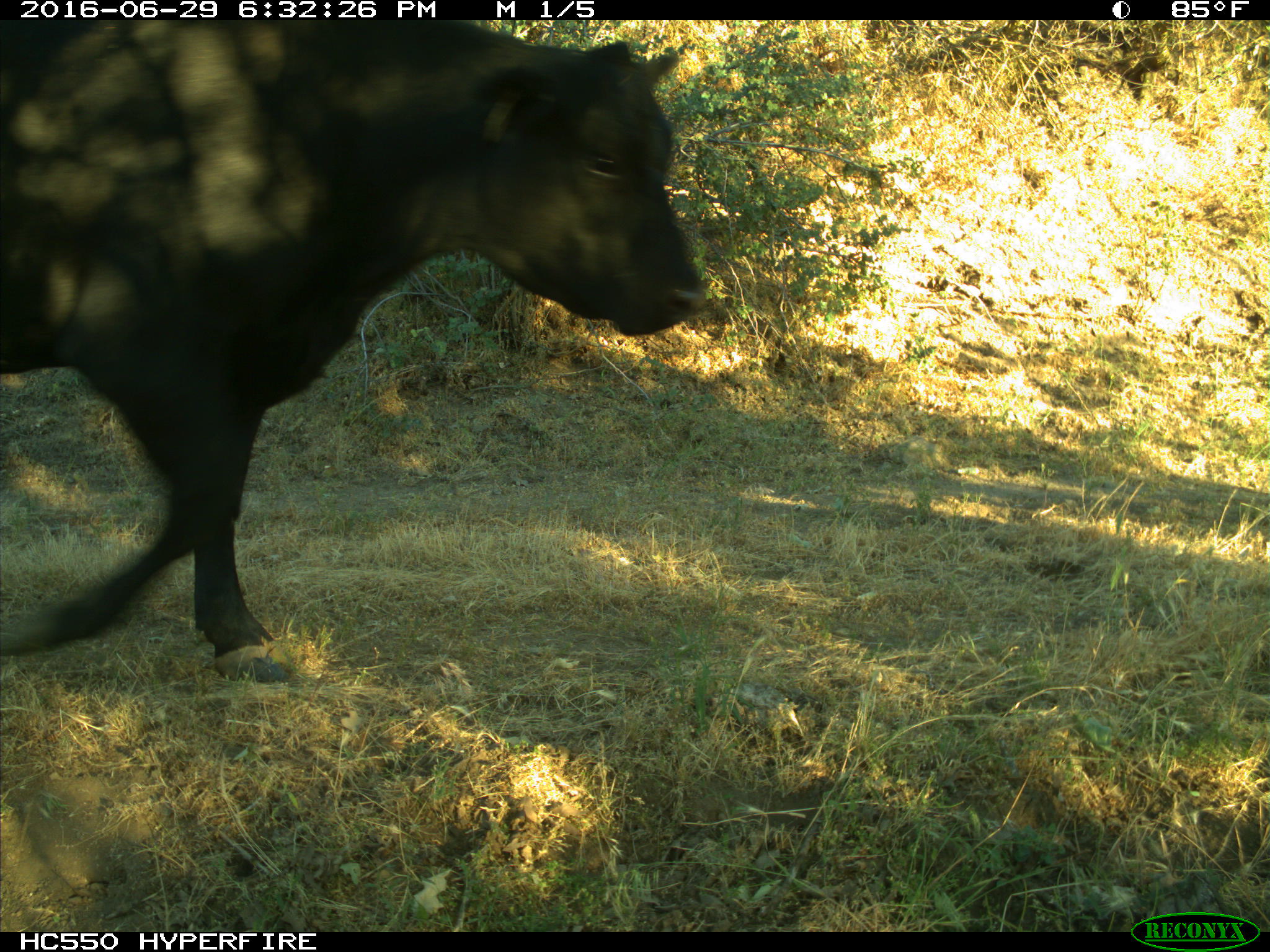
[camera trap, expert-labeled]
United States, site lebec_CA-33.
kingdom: Animalia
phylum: Chordata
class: Mammalia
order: Artiodactyla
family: Bovidae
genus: Bos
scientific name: Bos taurus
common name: domestic cow